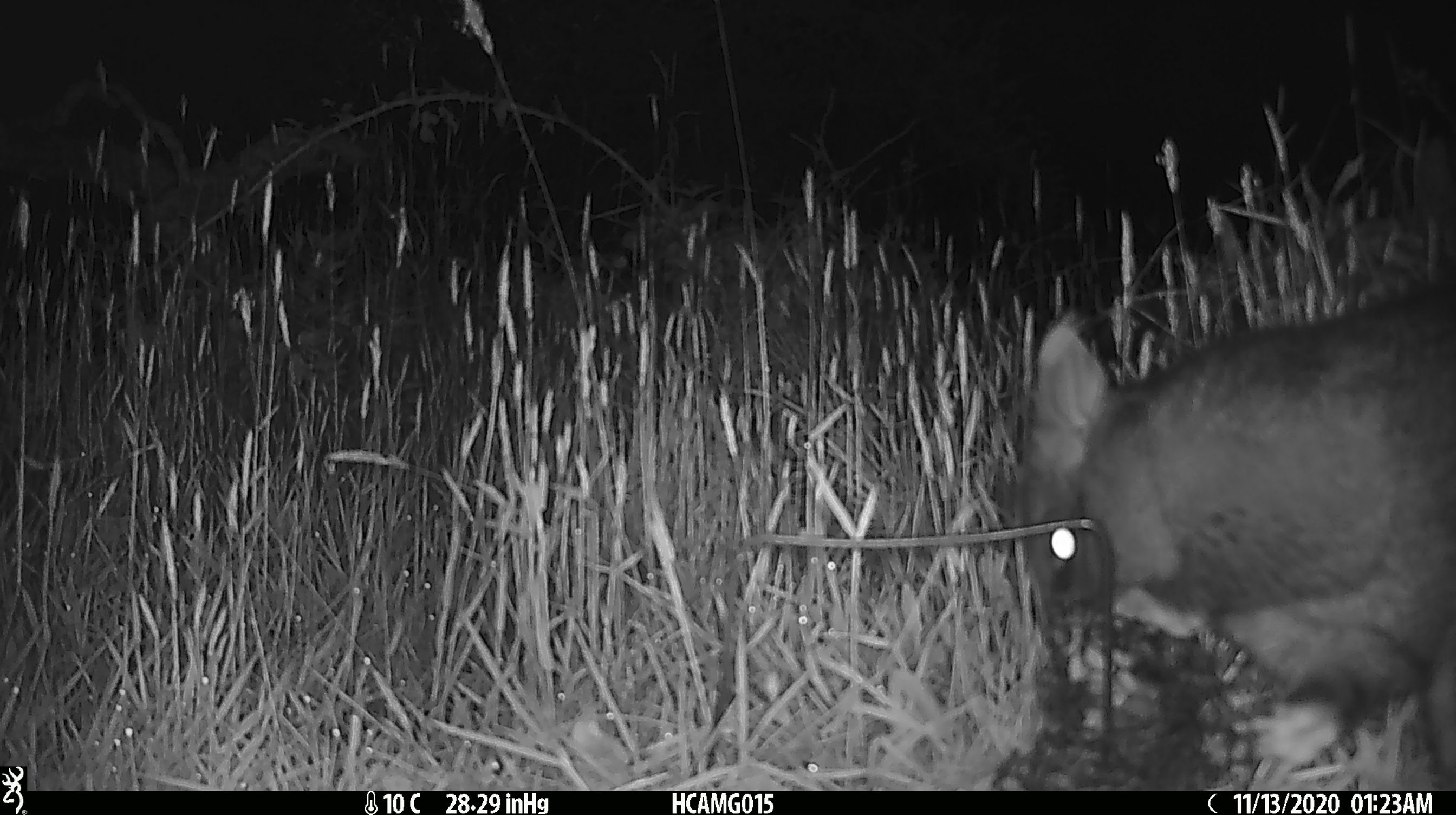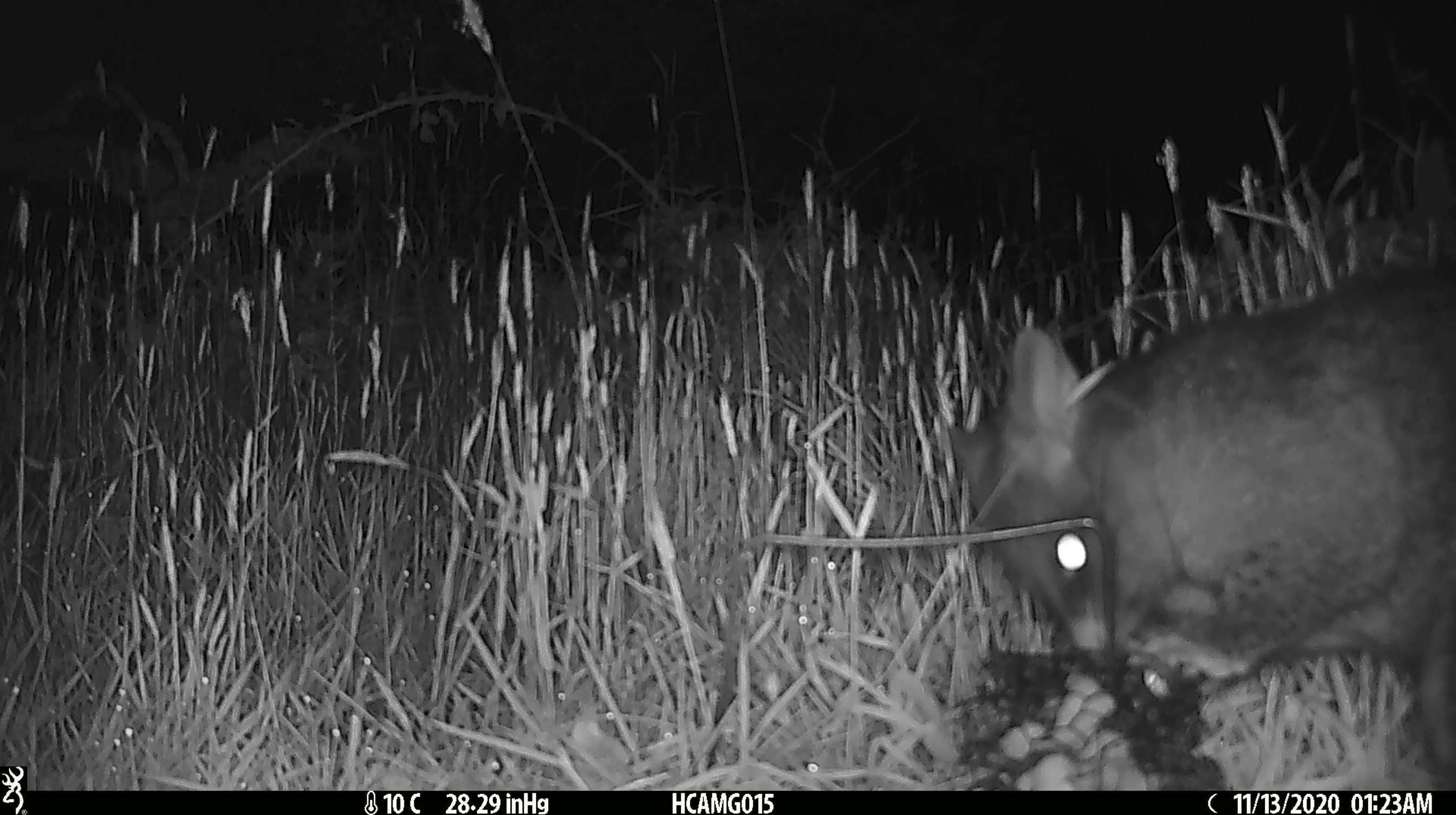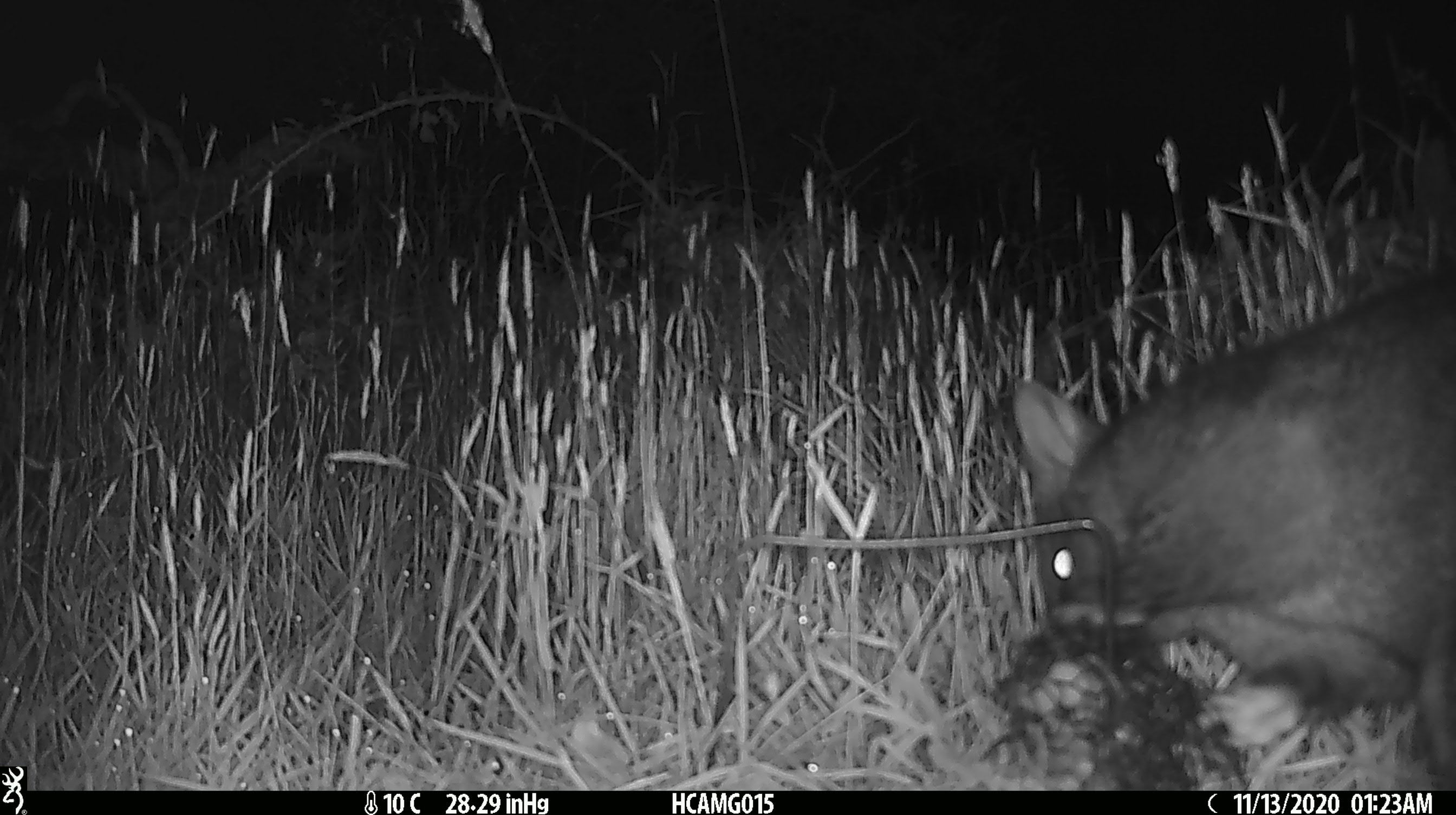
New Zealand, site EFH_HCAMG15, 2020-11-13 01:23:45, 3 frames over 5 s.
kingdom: Animalia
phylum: Chordata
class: Mammalia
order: Diprotodontia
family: Phalangeridae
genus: Trichosurus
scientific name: Trichosurus vulpecula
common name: common brushtail possum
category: possum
Possum (common brushtail possum) (Trichosurus vulpecula).